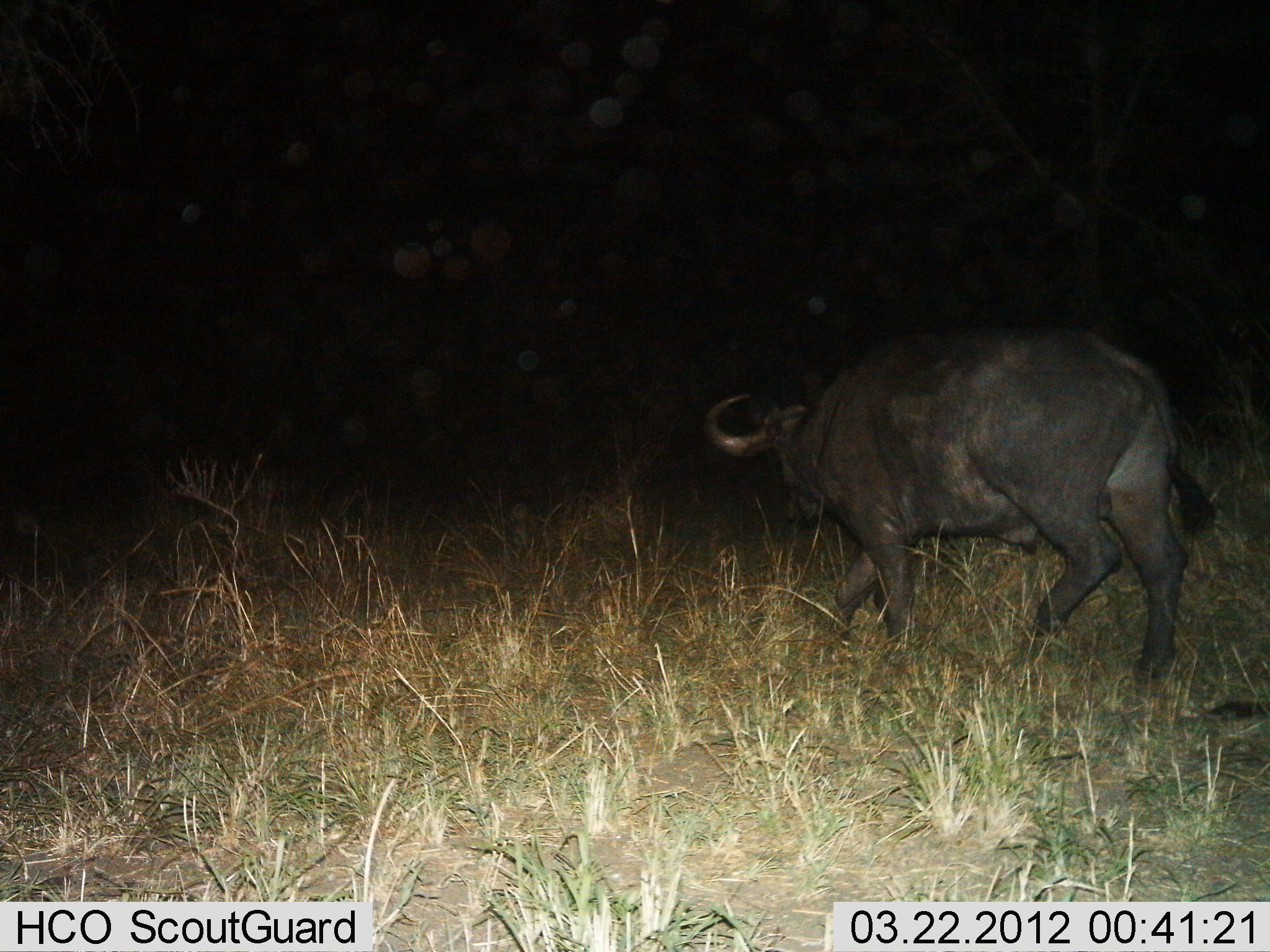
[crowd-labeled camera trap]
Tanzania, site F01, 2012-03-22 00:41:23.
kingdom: Animalia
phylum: Chordata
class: Mammalia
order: Artiodactyla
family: Bovidae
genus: Syncerus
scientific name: Syncerus caffer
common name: cape buffalo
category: buffalo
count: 1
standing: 5%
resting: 0%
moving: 95%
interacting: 0%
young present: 0%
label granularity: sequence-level